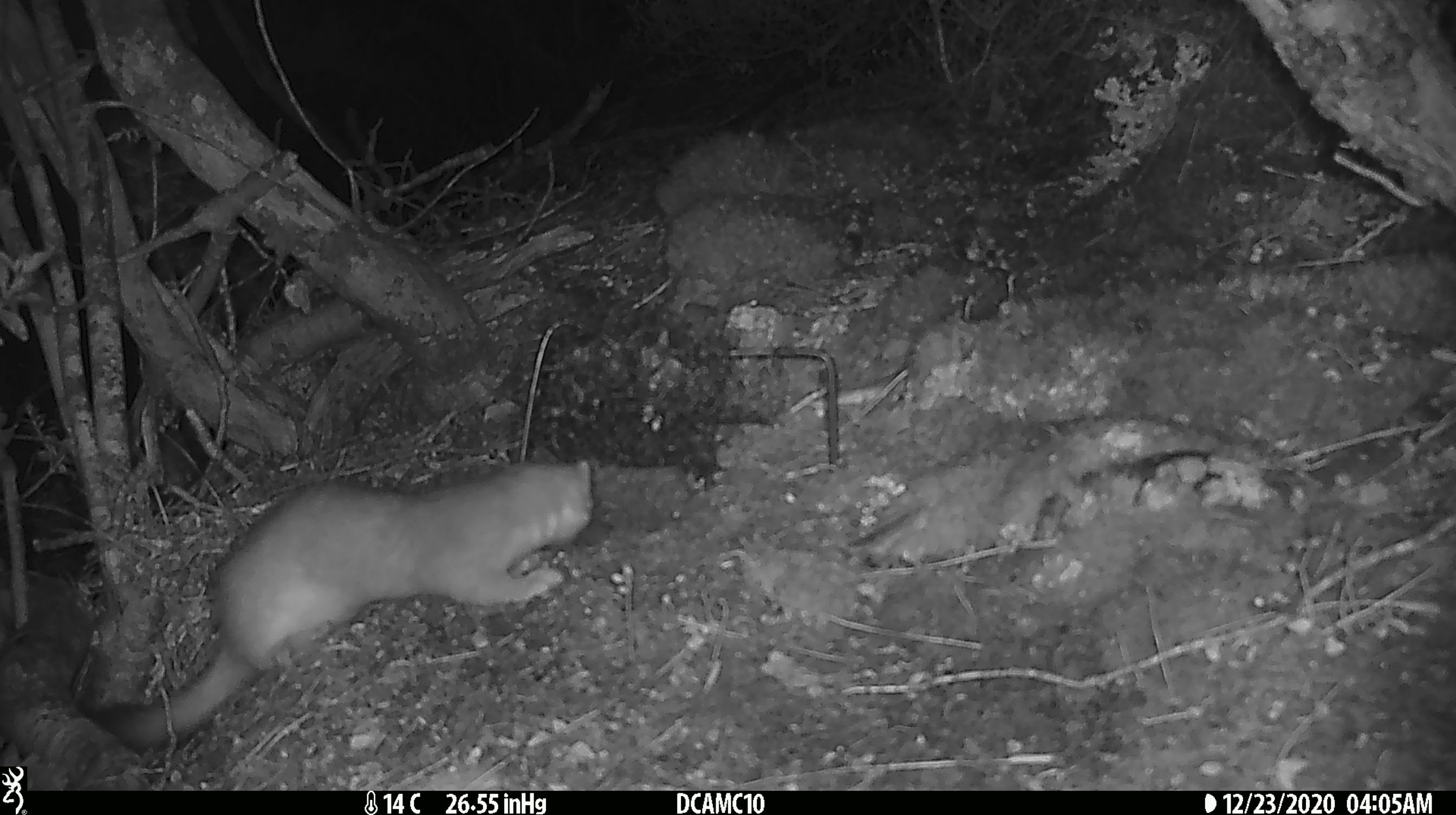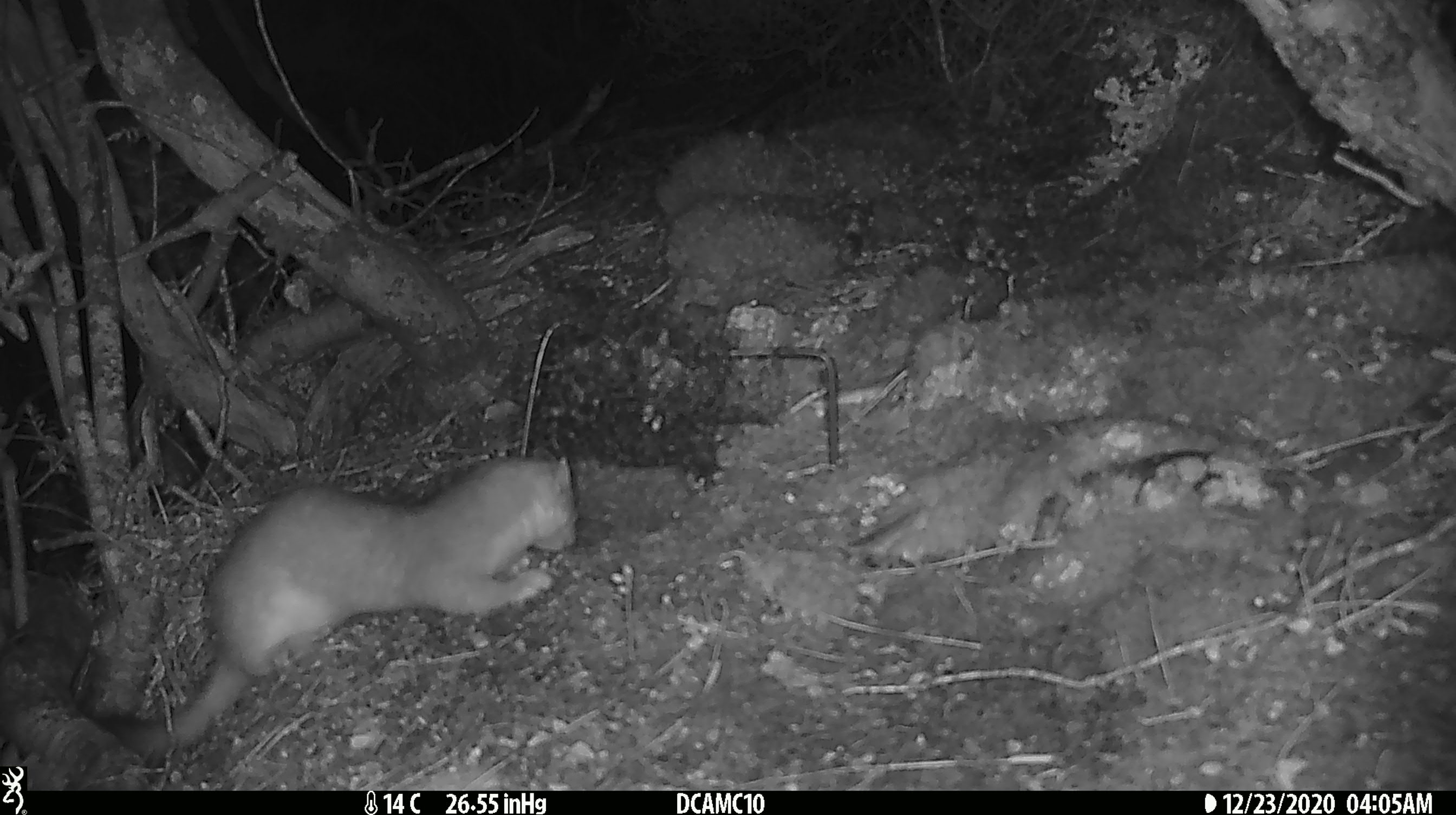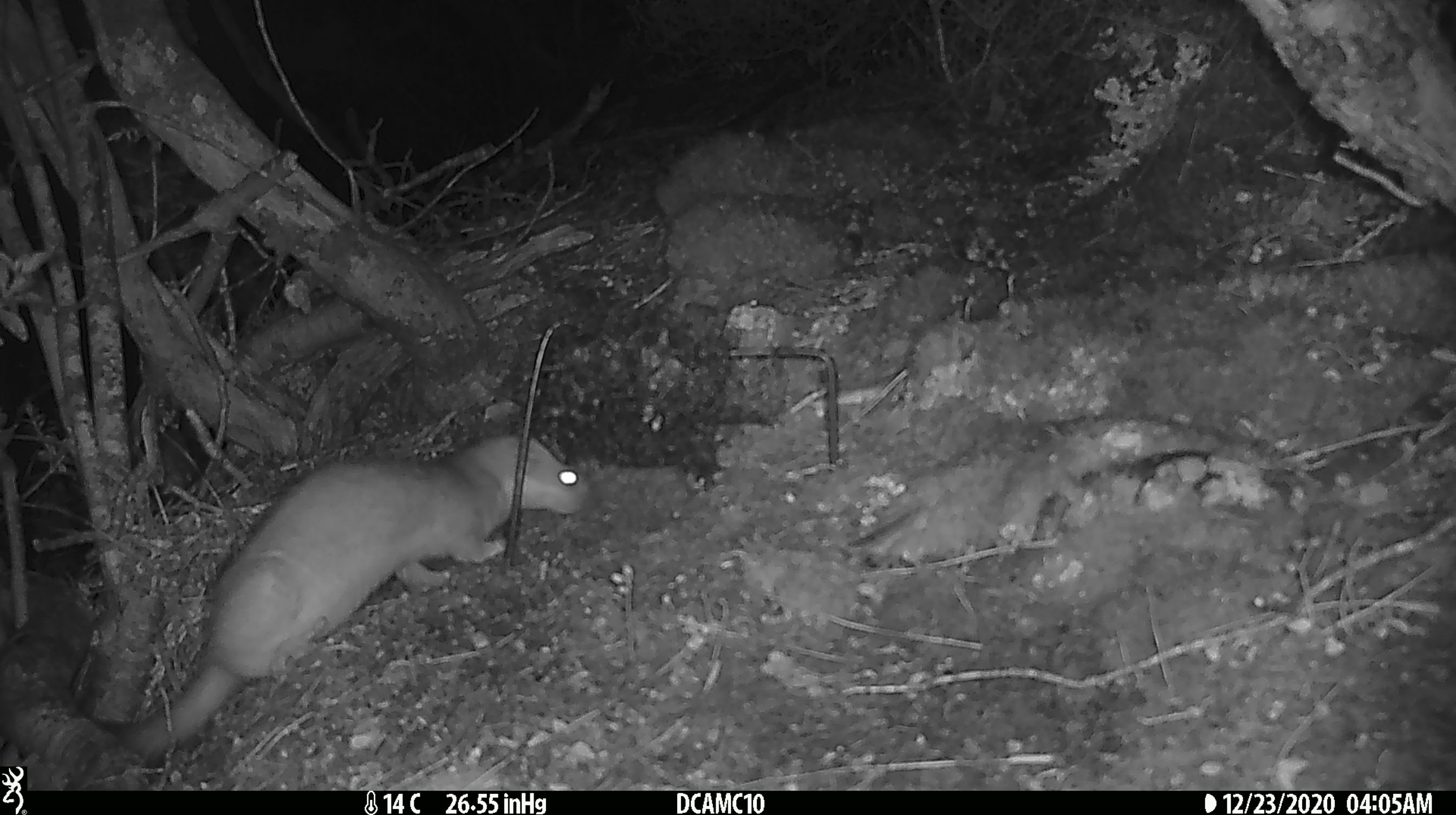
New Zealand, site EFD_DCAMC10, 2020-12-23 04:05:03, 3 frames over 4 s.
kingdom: Animalia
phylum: Chordata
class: Mammalia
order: Carnivora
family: Mustelidae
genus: Mustela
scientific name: Mustela erminea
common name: stoat